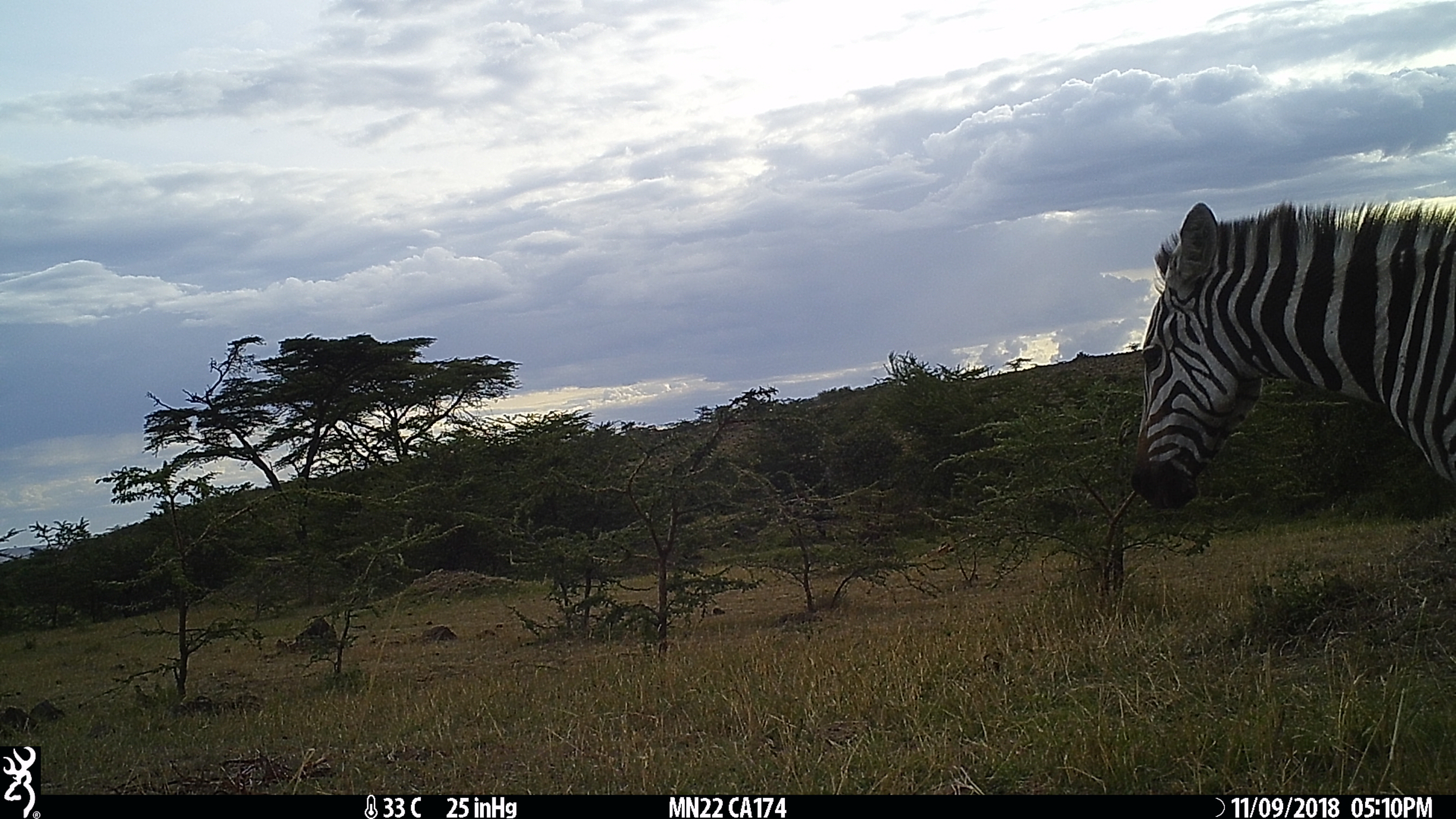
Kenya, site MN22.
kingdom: Animalia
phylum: Chordata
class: Mammalia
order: Perissodactyla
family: Equidae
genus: Equus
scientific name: Equus quagga burchellii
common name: burchell's zebra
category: zebra